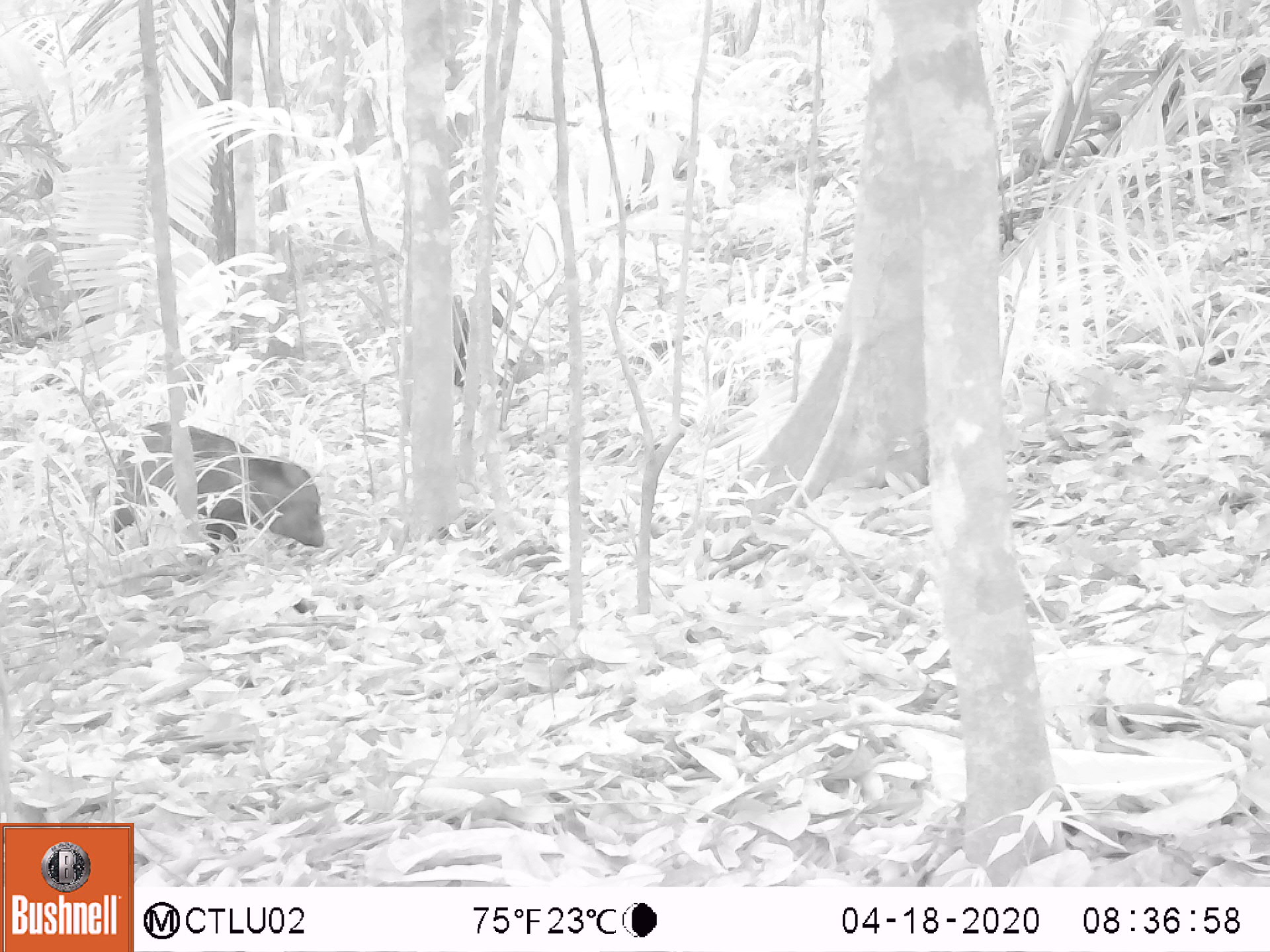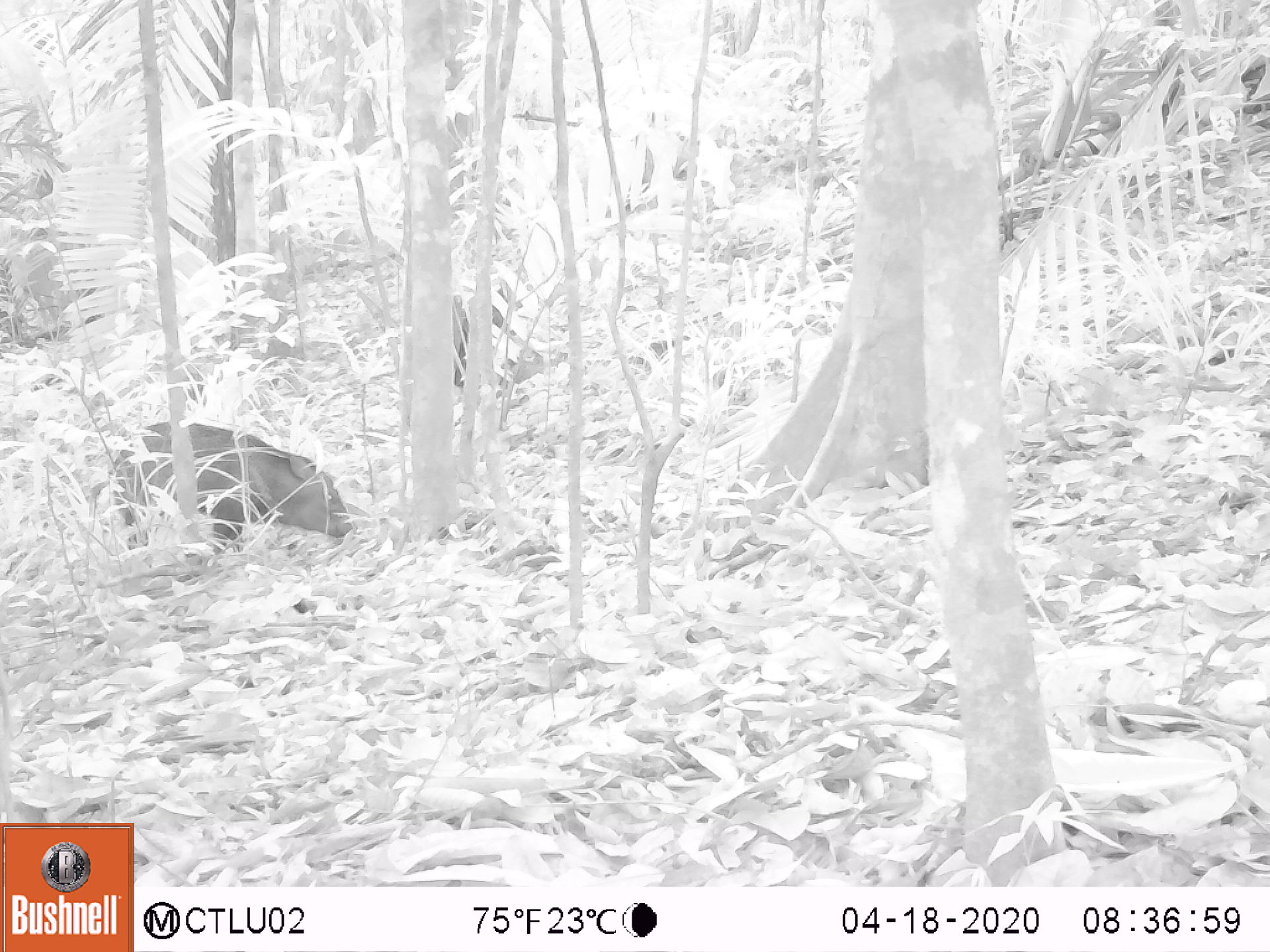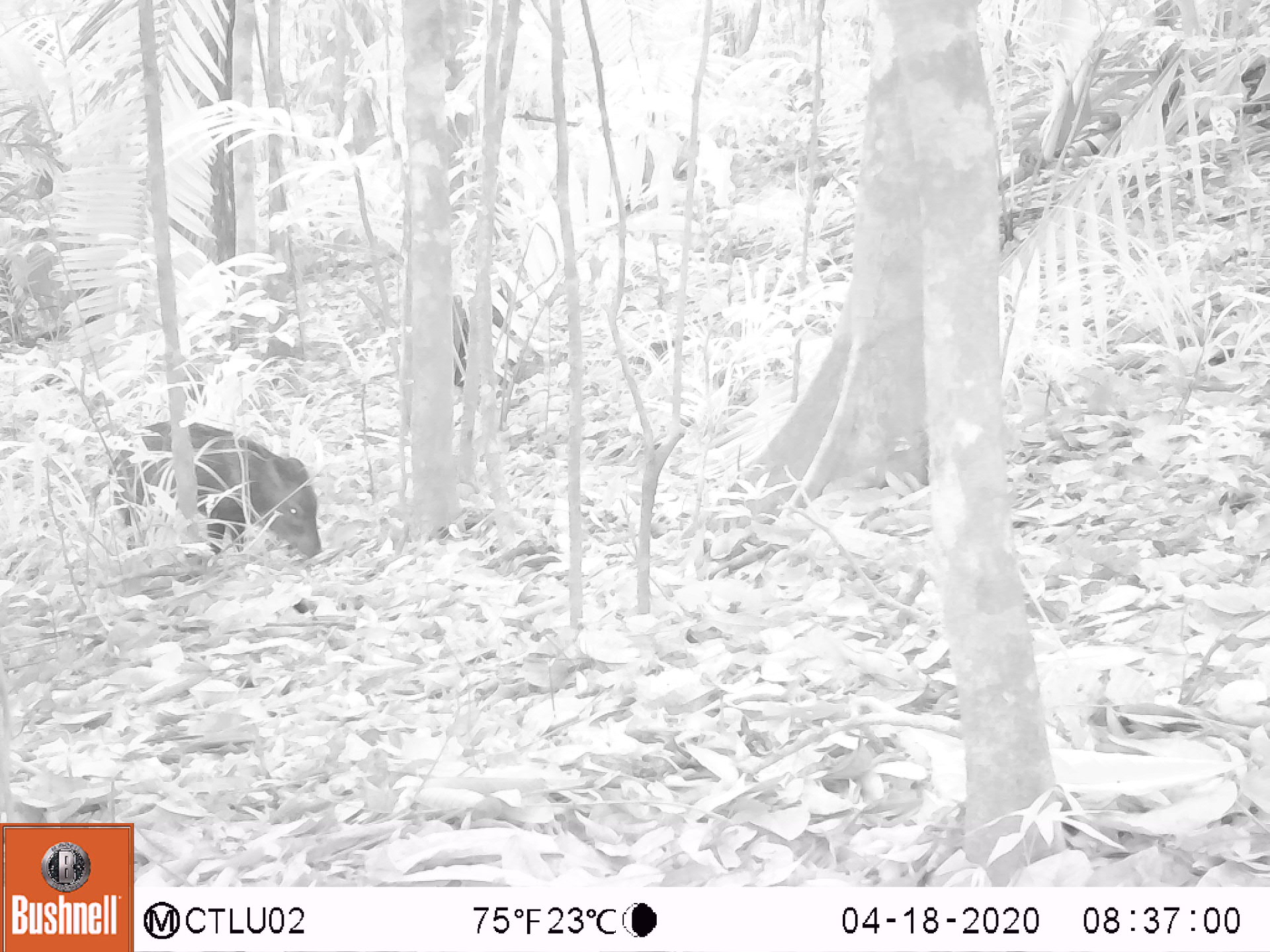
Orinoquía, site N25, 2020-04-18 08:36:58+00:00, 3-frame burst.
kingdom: Animalia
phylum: Chordata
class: Mammalia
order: Artiodactyla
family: Tayassuidae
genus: Pecari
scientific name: Pecari tajacu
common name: collared peccary